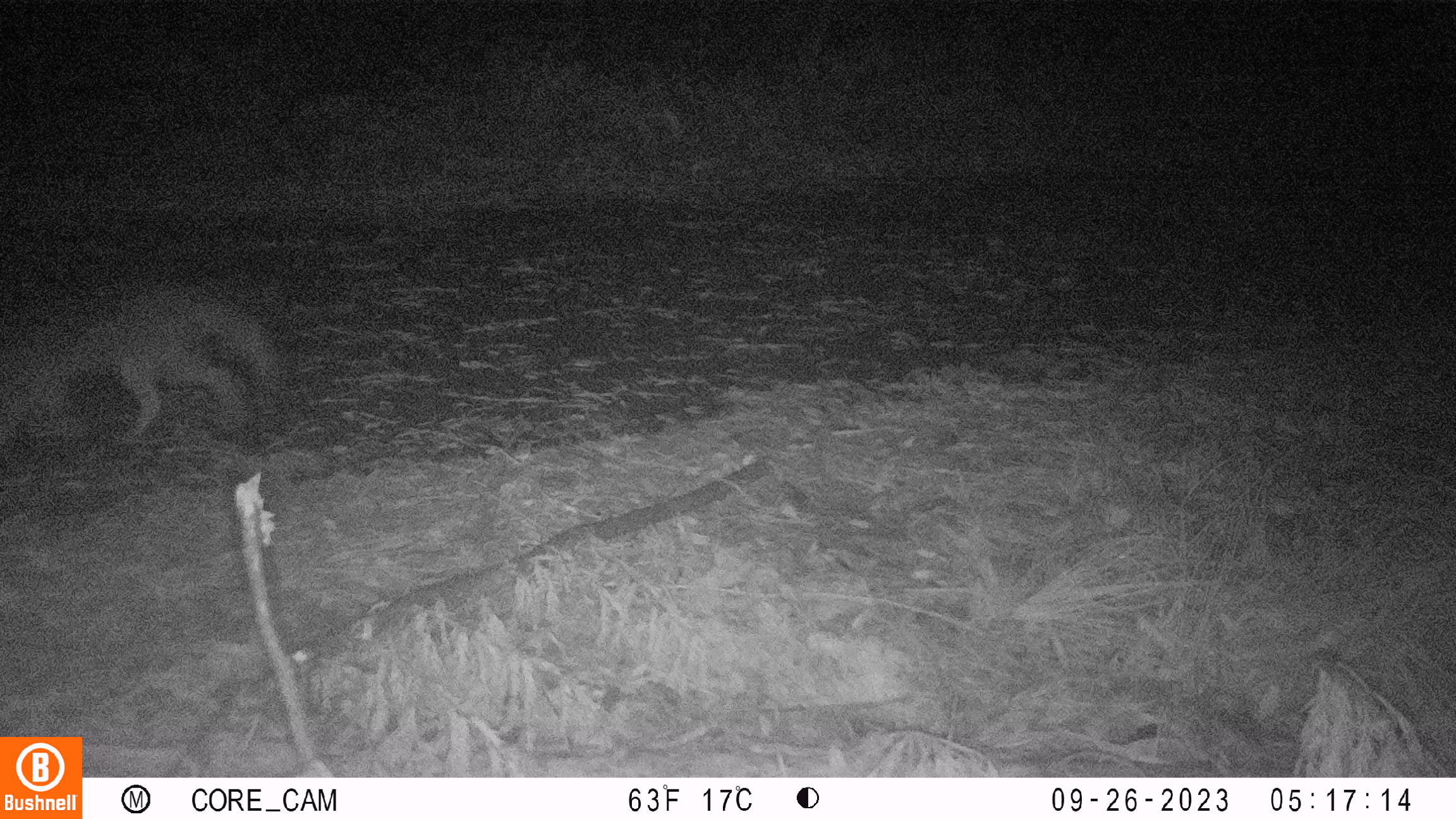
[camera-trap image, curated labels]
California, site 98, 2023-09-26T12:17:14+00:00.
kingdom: Animalia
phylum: Chordata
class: Mammalia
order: Carnivora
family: Canidae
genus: Canis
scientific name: Canis latrans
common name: coyote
Coyote (Canis latrans).